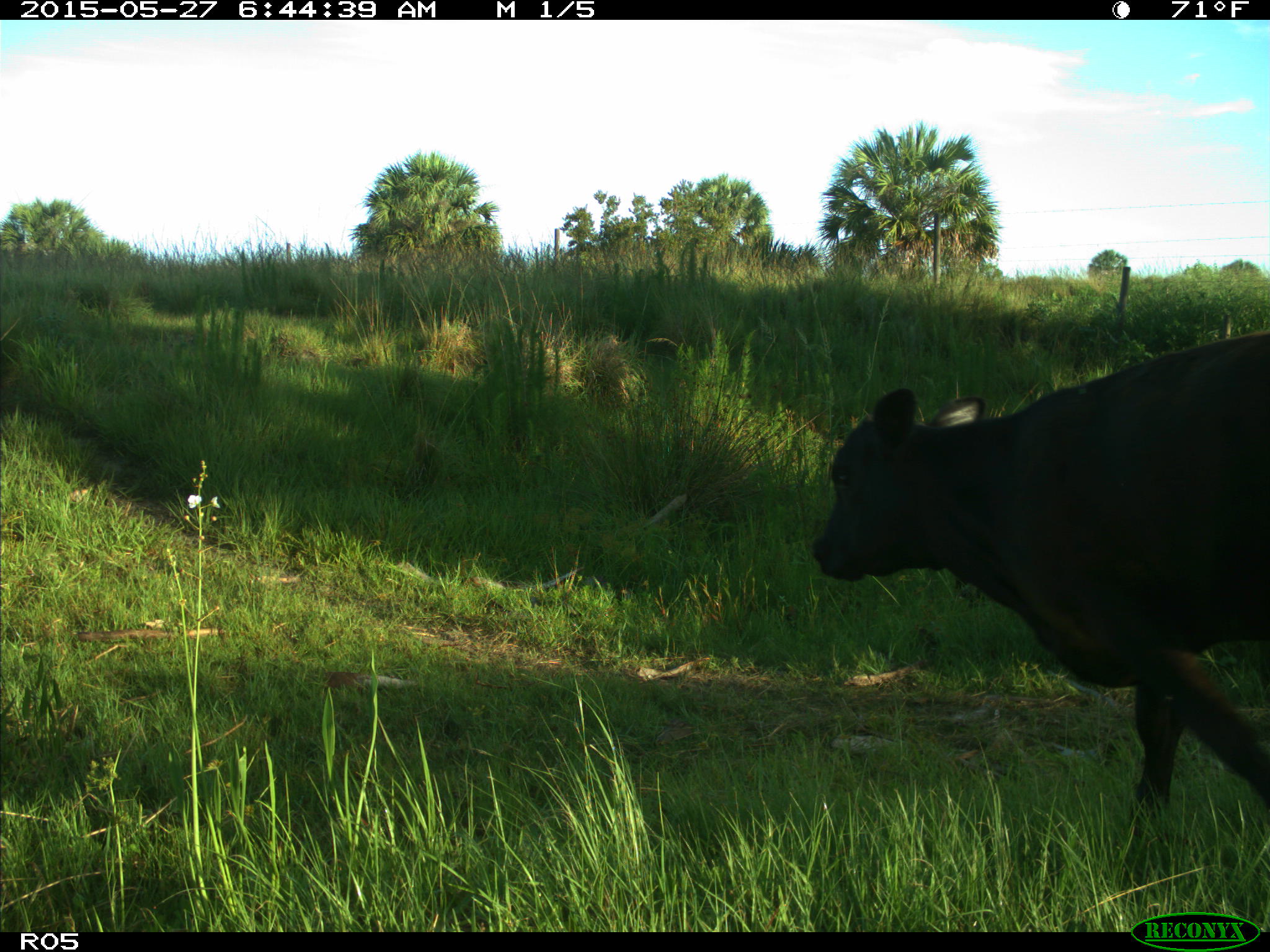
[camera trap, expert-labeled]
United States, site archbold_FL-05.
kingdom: Animalia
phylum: Chordata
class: Mammalia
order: Artiodactyla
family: Bovidae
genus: Bos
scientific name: Bos taurus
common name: domestic cow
Bos taurus (domestic cow).